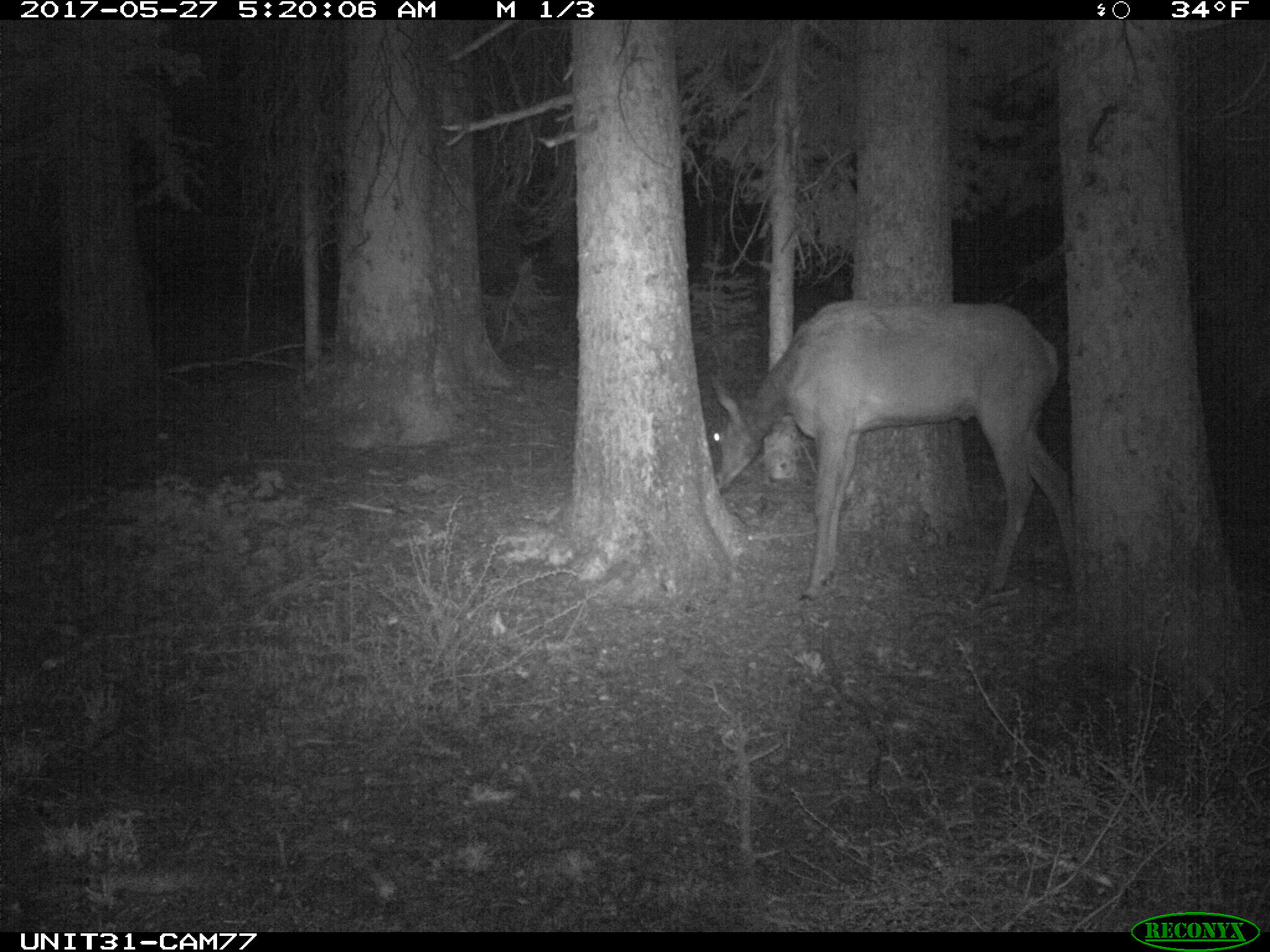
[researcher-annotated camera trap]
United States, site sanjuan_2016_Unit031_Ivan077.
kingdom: Animalia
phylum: Chordata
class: Mammalia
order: Artiodactyla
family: Cervidae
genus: Cervus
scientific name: Cervus elaphus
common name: red deer